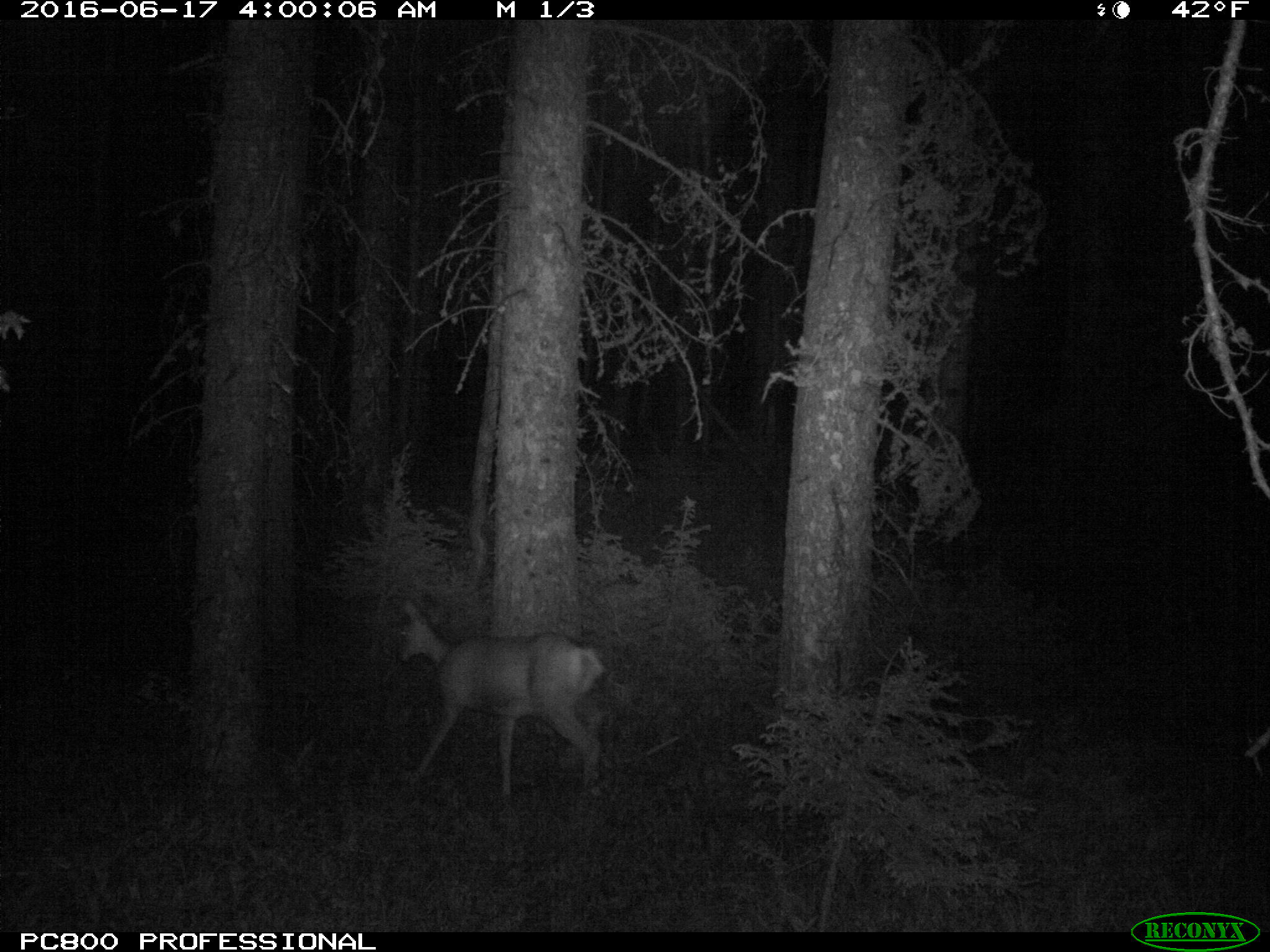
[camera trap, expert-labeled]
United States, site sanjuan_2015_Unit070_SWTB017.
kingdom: Animalia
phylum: Chordata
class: Mammalia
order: Artiodactyla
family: Cervidae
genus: Odocoileus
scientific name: Odocoileus hemionus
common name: mule deer